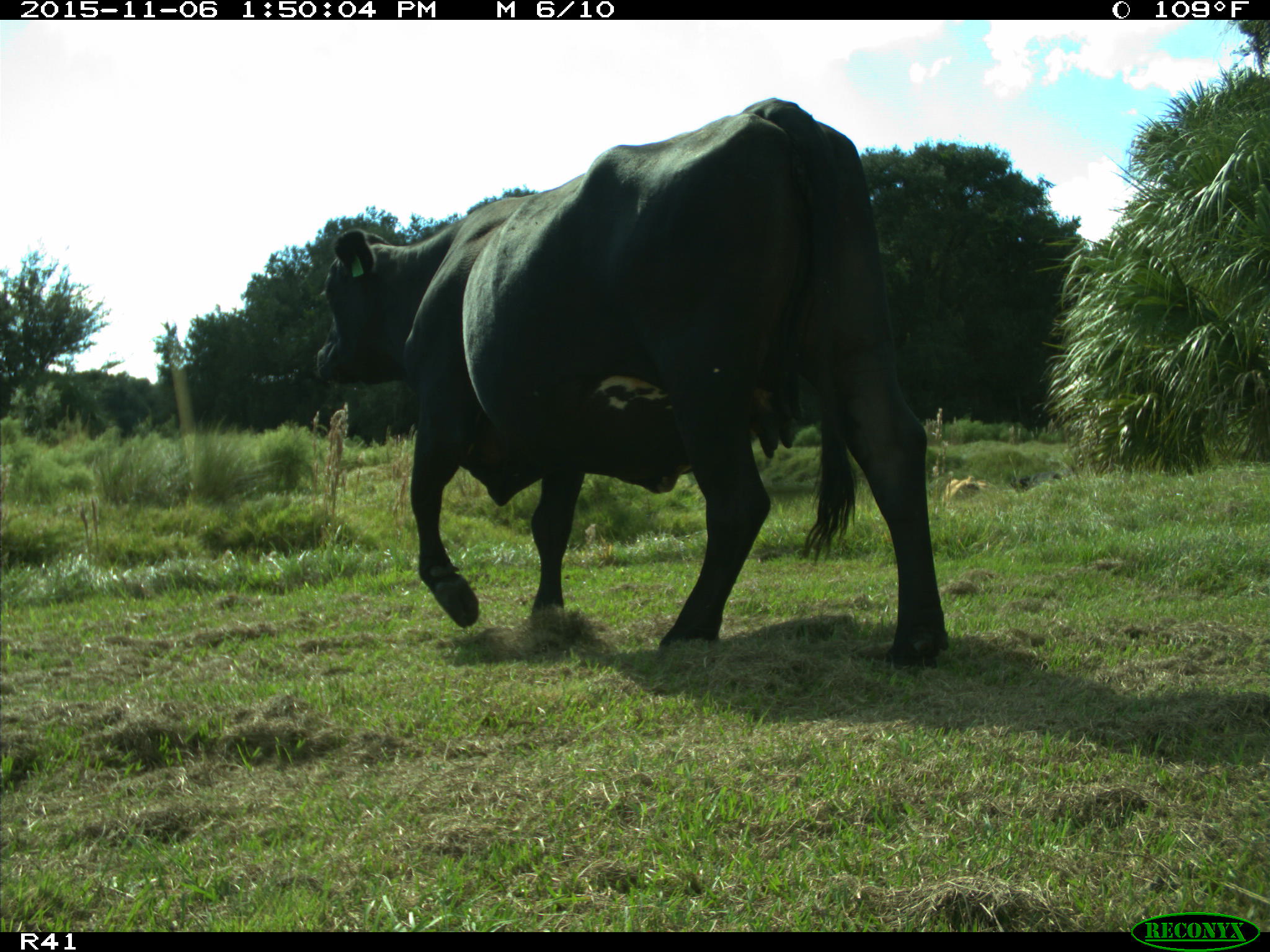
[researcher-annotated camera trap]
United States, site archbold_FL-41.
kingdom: Animalia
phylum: Chordata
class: Mammalia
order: Artiodactyla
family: Bovidae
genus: Bos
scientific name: Bos taurus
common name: domestic cow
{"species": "Bos taurus (domestic cow)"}